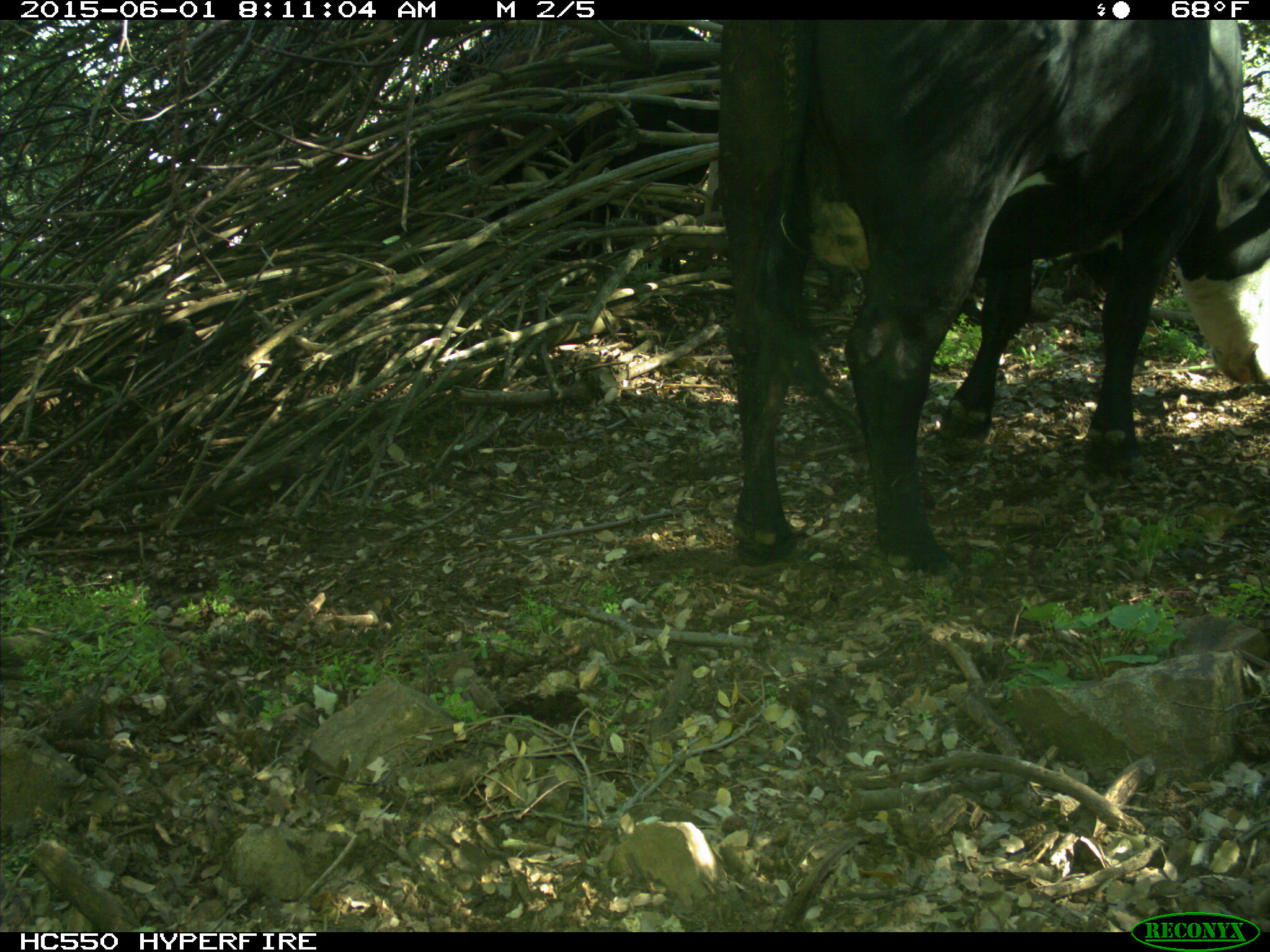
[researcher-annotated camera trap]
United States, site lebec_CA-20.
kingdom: Animalia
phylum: Chordata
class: Mammalia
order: Artiodactyla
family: Bovidae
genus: Bos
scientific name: Bos taurus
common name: domestic cow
Bos taurus (domestic cow).